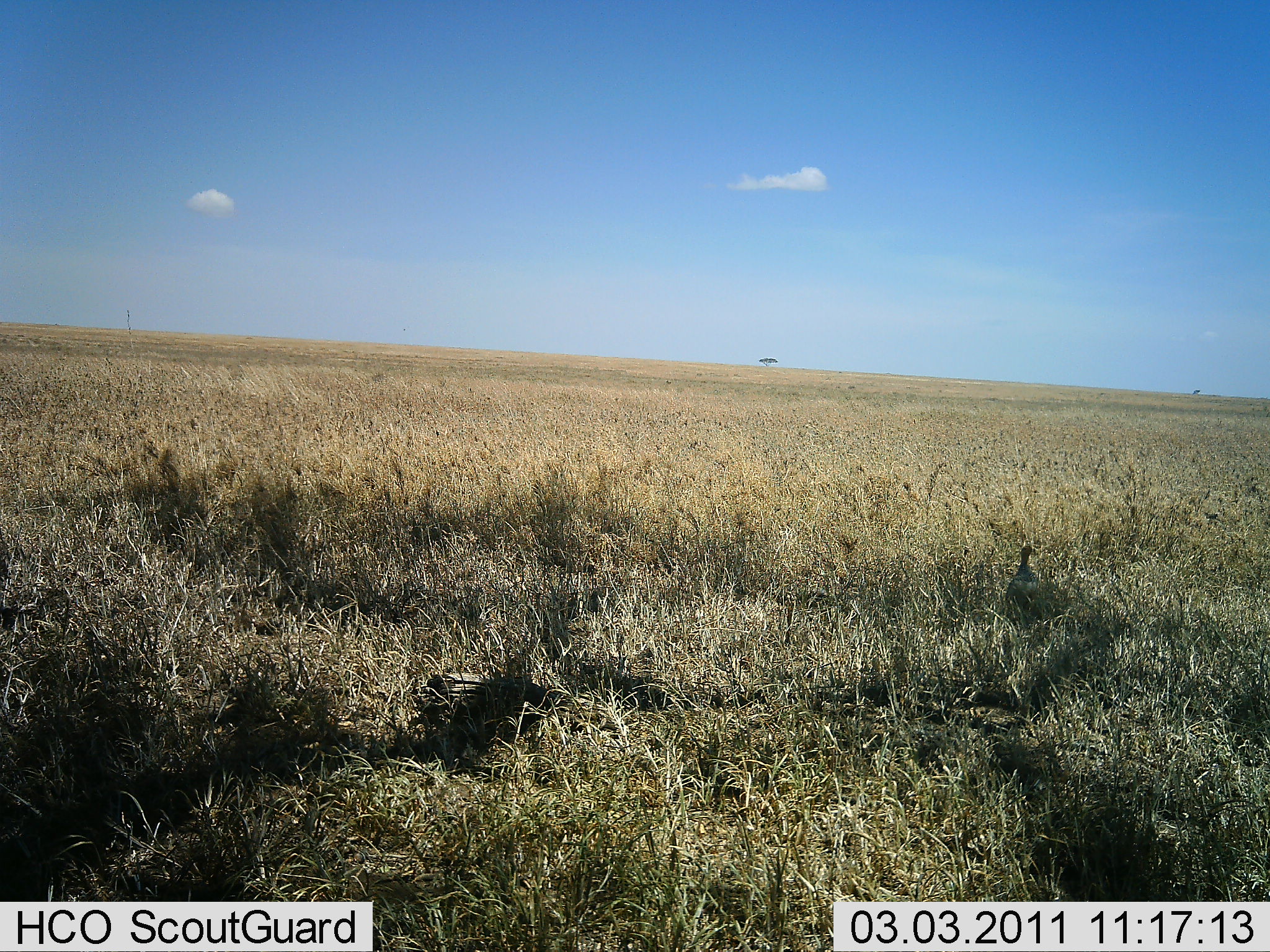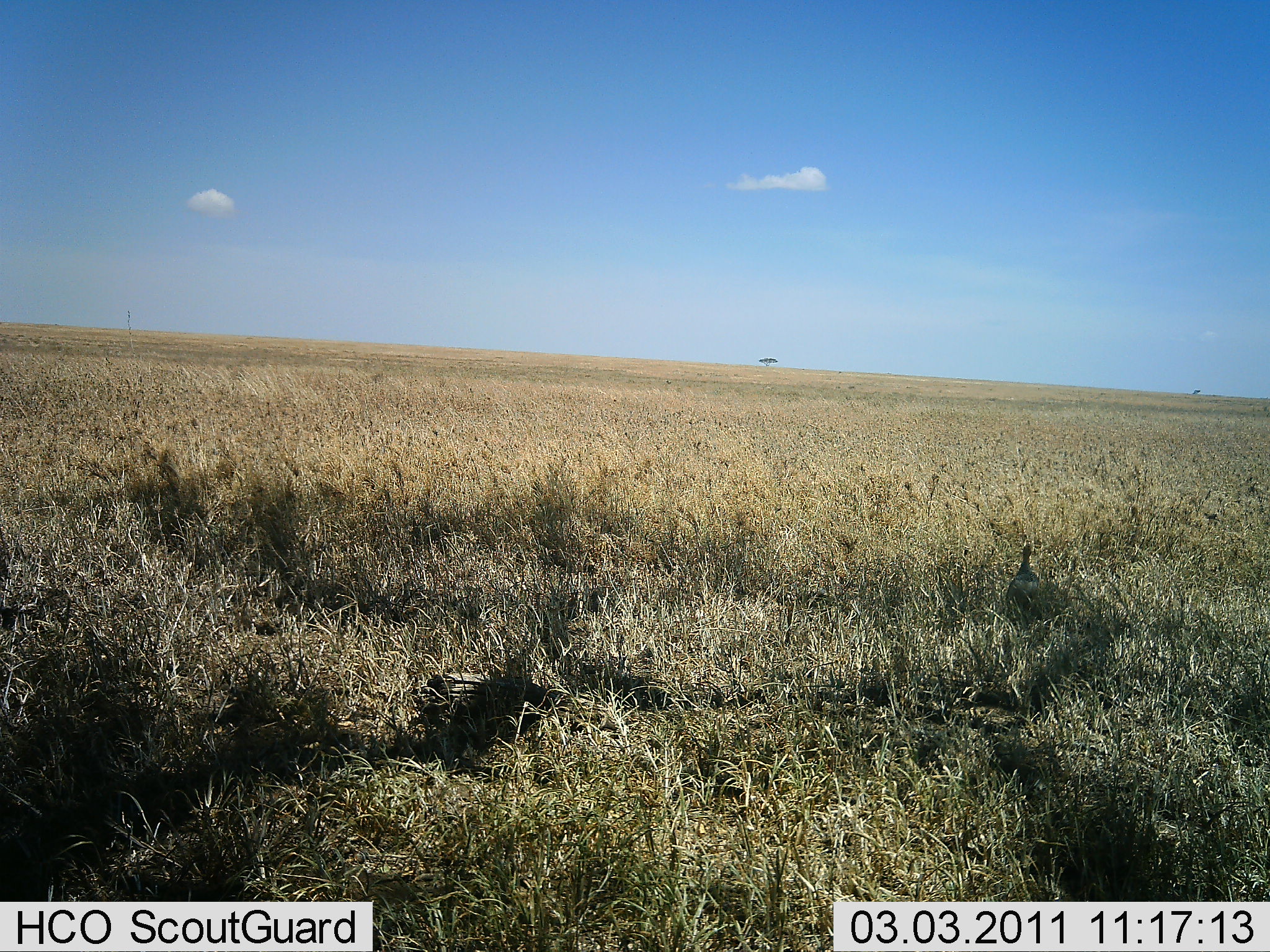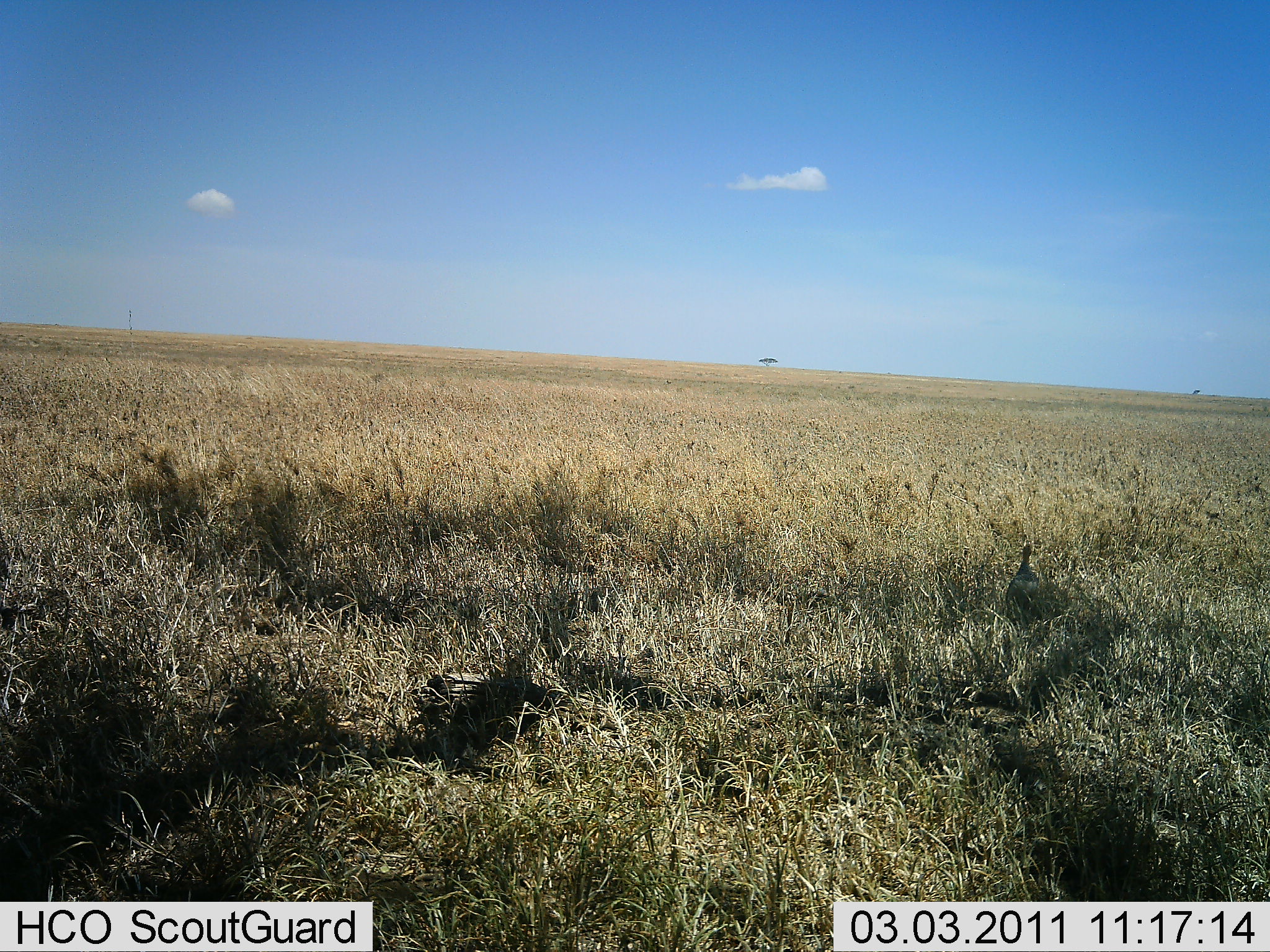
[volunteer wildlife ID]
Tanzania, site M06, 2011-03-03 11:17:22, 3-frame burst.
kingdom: Animalia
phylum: Chordata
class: Aves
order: Galliformes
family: Numididae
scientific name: Numididae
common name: guinea fowl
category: guineafowl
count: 1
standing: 67%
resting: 33%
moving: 0%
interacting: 0%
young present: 0%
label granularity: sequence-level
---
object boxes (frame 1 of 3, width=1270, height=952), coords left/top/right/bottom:
animal: 1006/544/1051/631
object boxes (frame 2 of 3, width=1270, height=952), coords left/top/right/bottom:
animal: 1016/539/1039/567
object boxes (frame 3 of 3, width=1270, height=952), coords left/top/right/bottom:
animal: 1006/545/1046/623